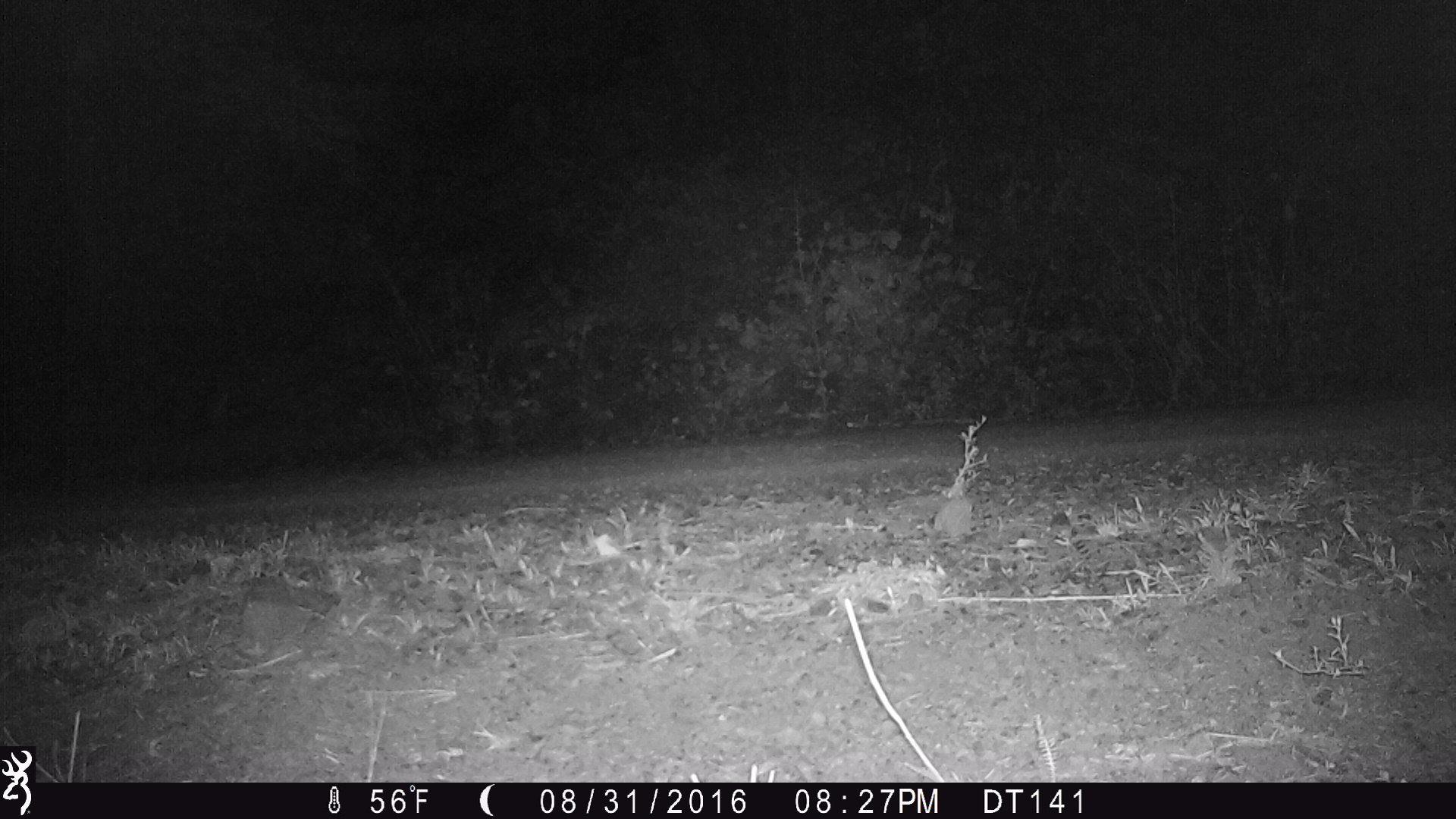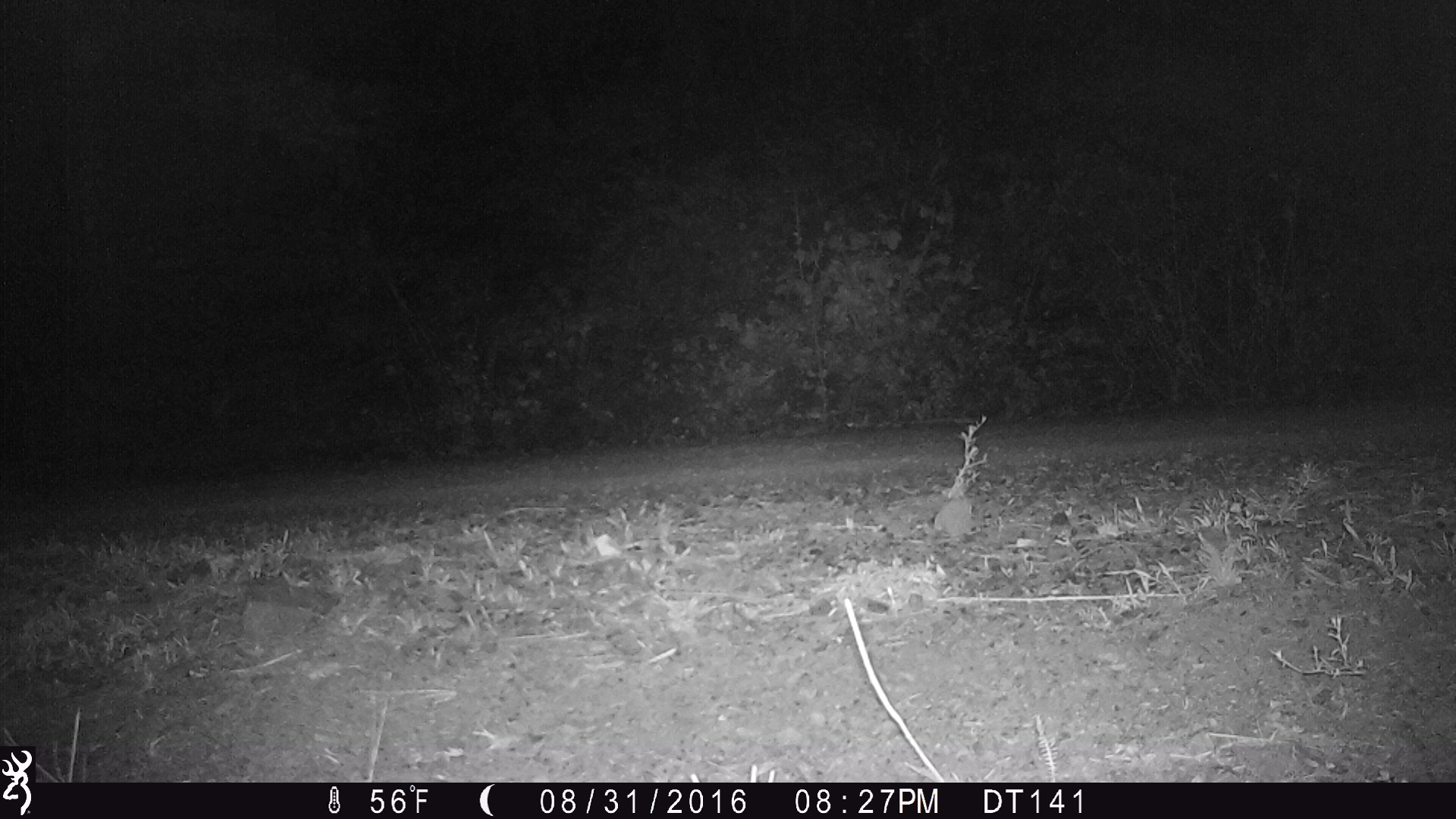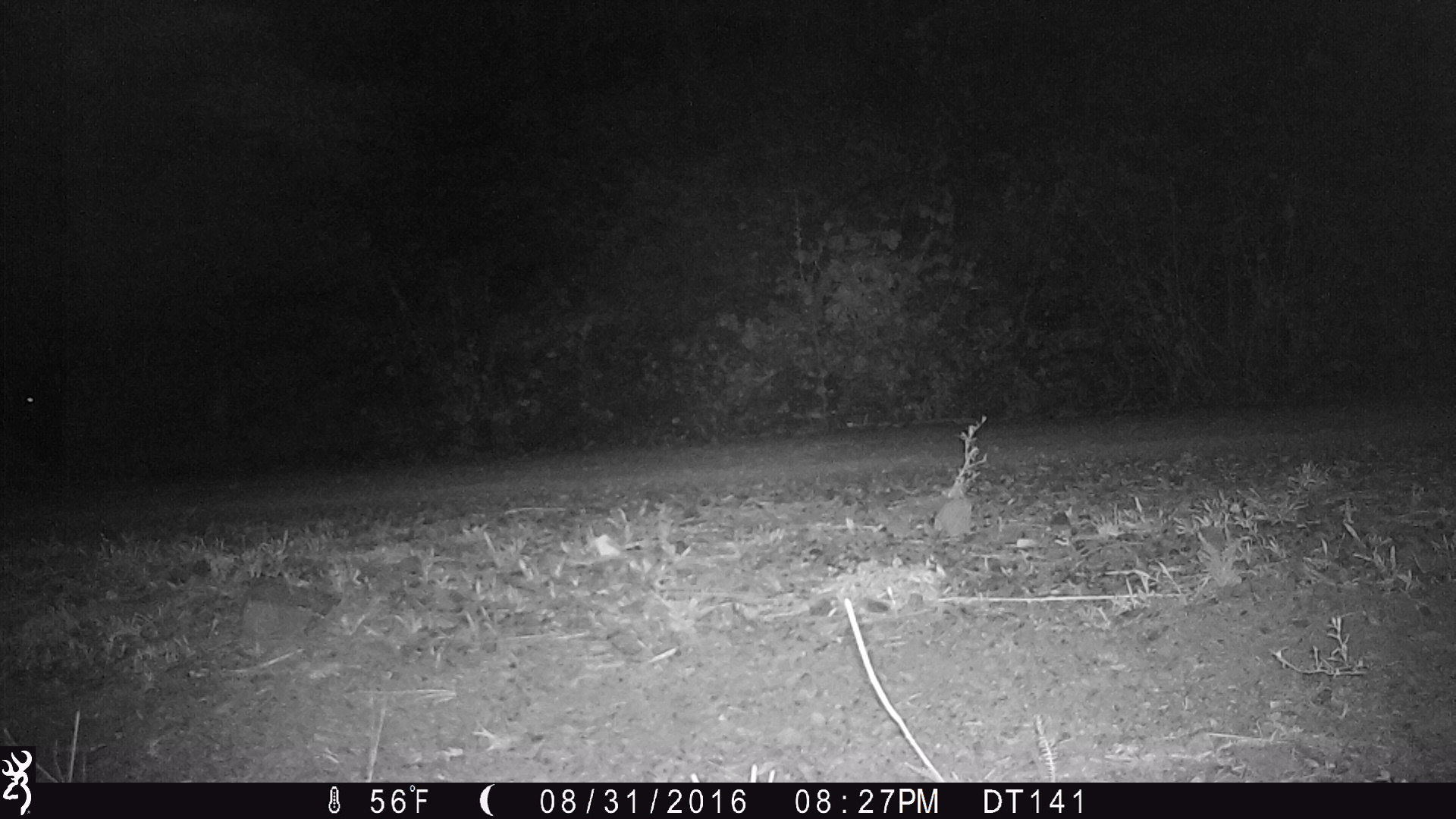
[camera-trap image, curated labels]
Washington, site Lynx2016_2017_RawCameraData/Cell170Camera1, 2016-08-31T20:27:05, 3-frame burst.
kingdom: Animalia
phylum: Chordata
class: Mammalia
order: Artiodactyla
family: Bovidae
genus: Bos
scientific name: Bos taurus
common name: domestic cattle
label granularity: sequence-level